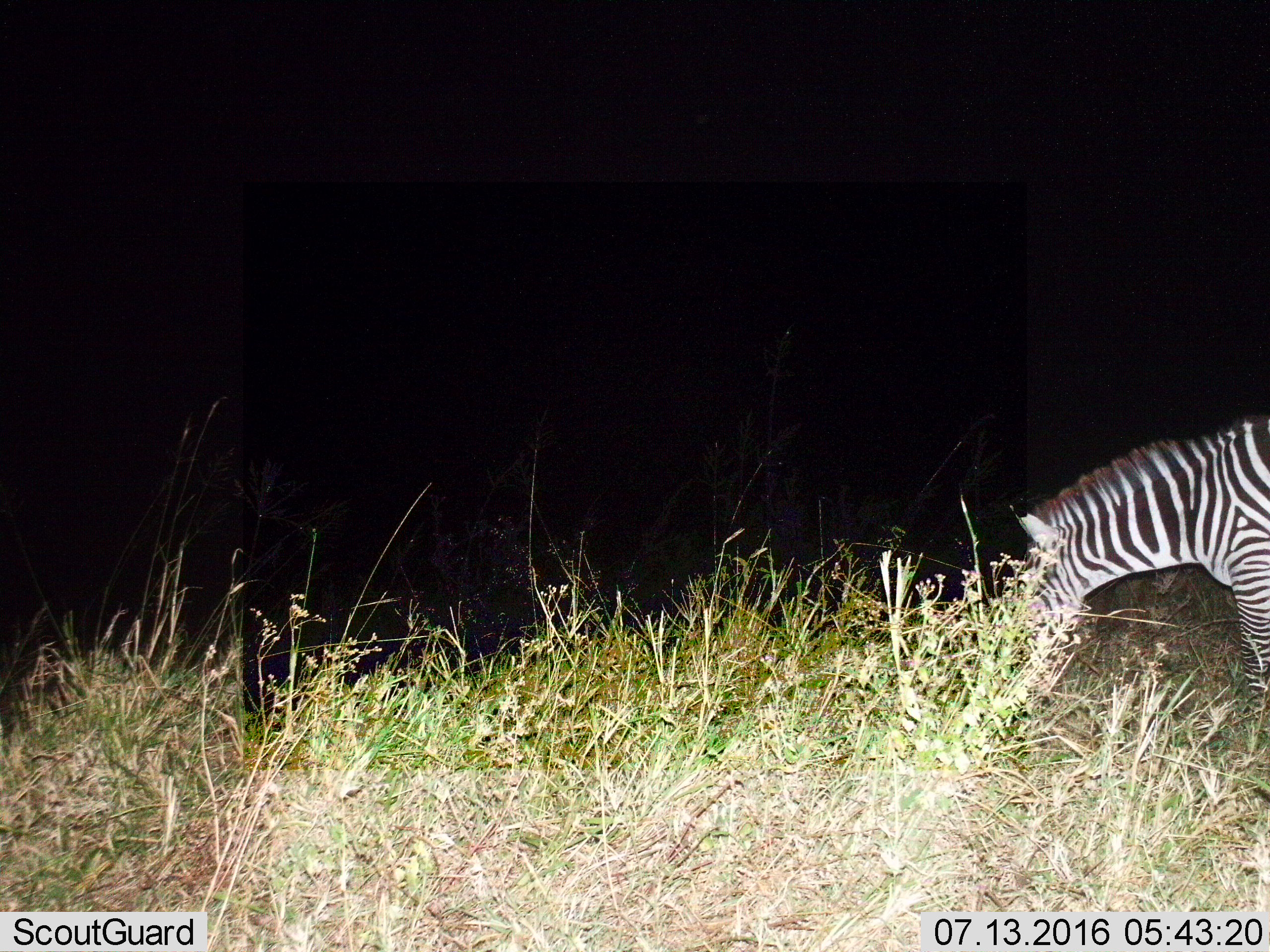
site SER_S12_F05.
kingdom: Animalia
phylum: Chordata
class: Mammalia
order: Perissodactyla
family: Equidae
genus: Equus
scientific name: Equus quagga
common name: plains zebra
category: zebraplains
Zebraplains (plains zebra) (Equus quagga), count 1. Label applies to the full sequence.